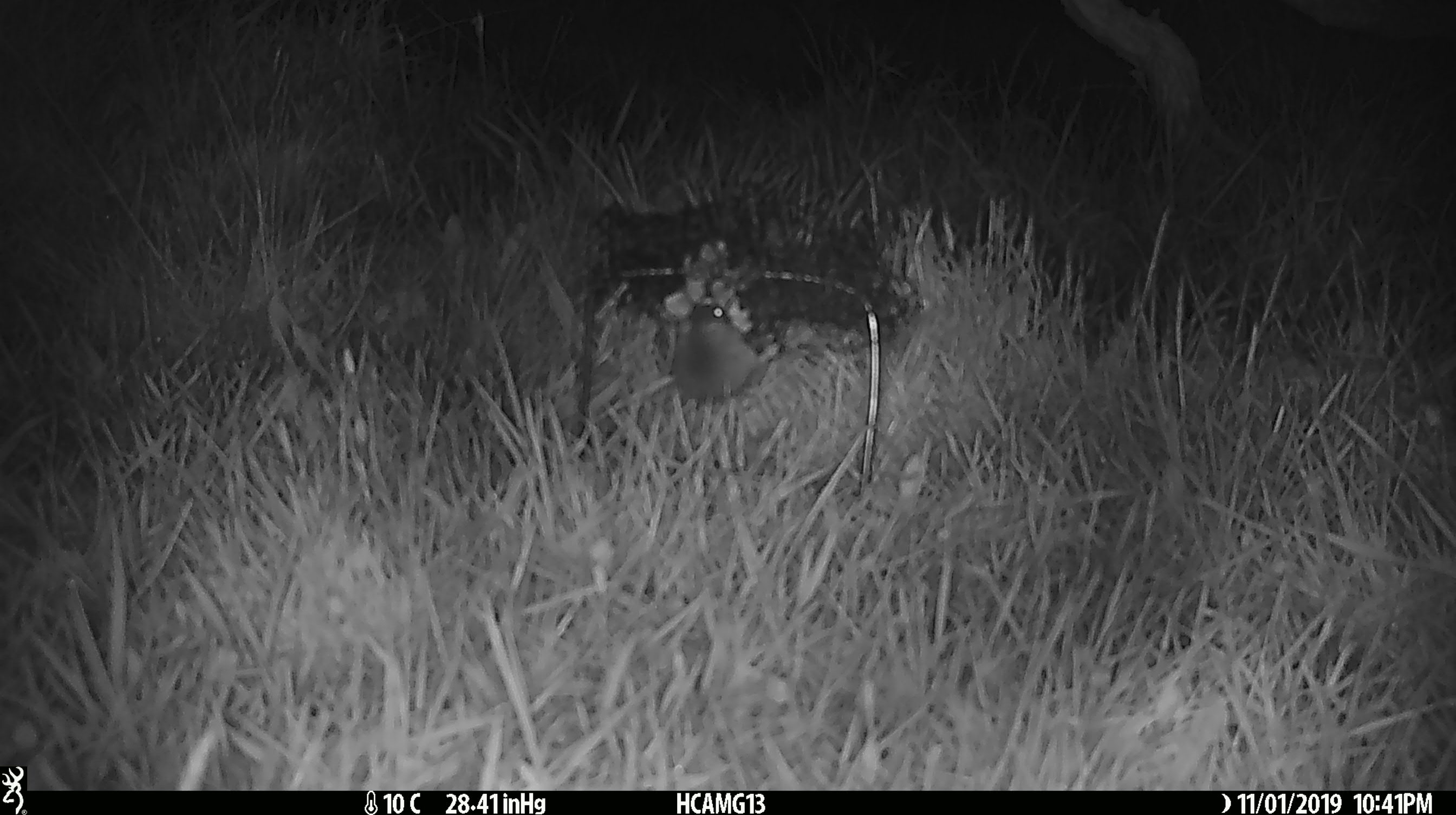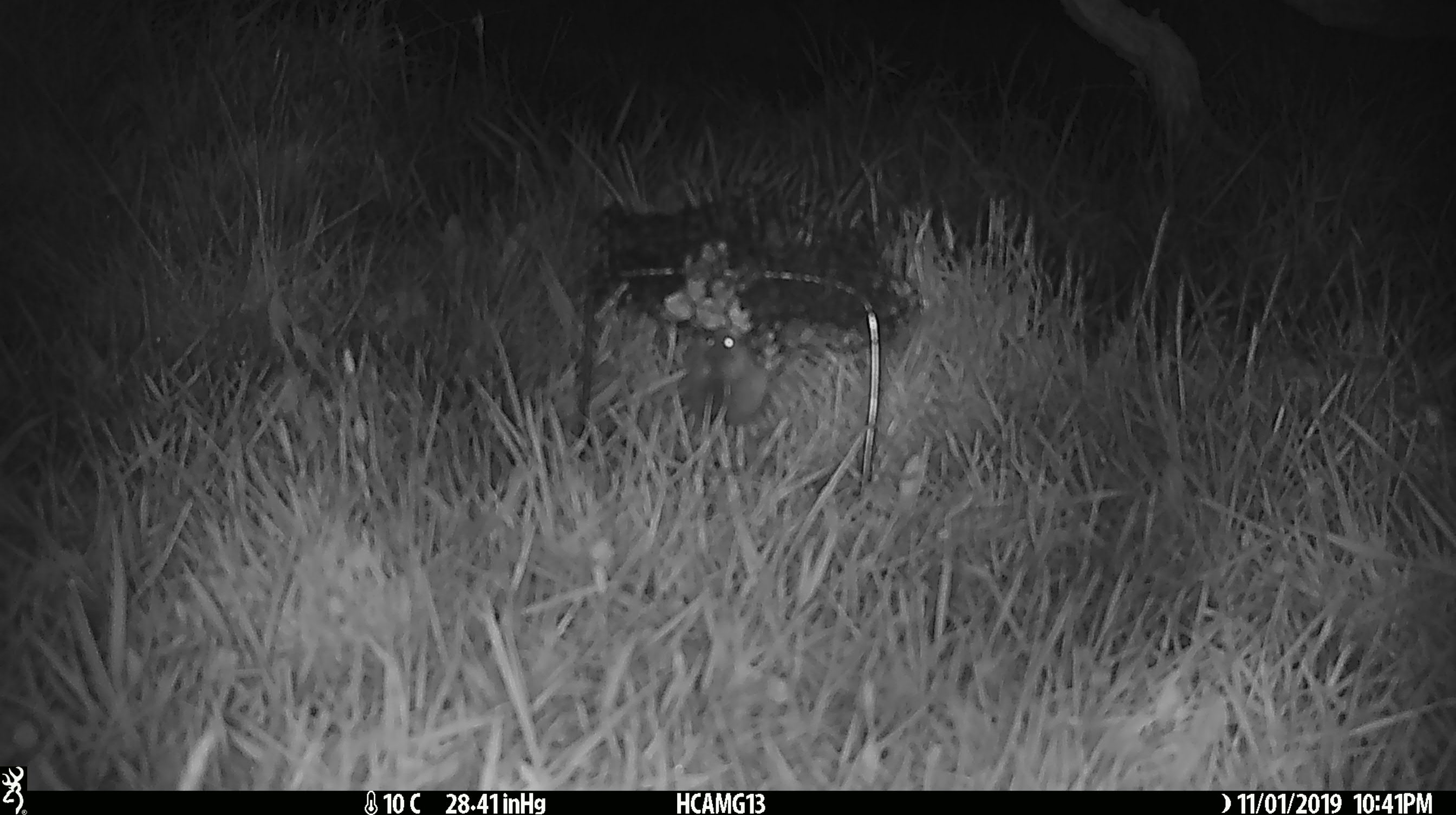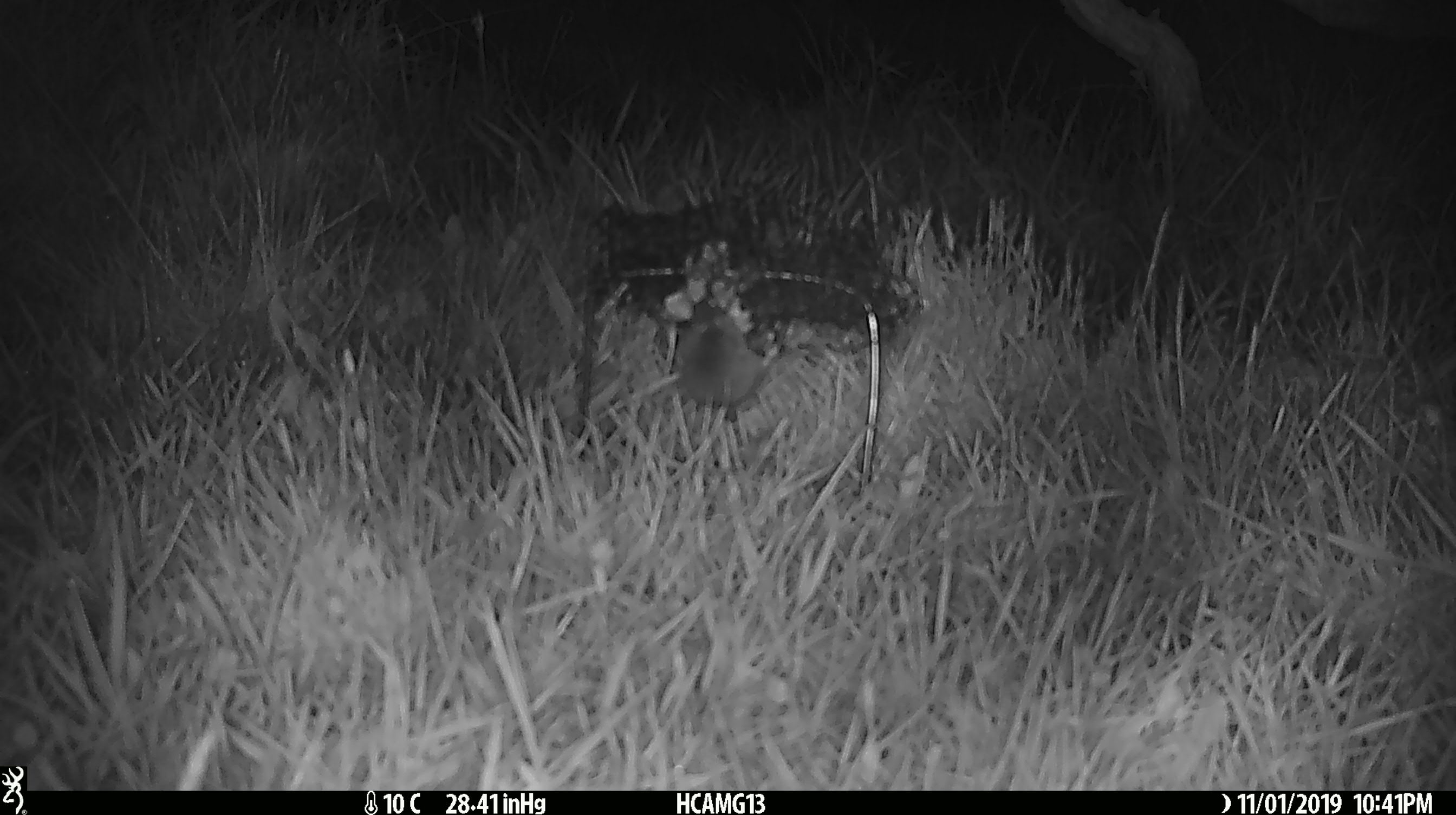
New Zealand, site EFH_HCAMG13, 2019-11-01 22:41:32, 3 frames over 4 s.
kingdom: Animalia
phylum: Chordata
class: Mammalia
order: Rodentia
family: Muridae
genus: Mus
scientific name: Mus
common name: mouse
Mouse (Mus).